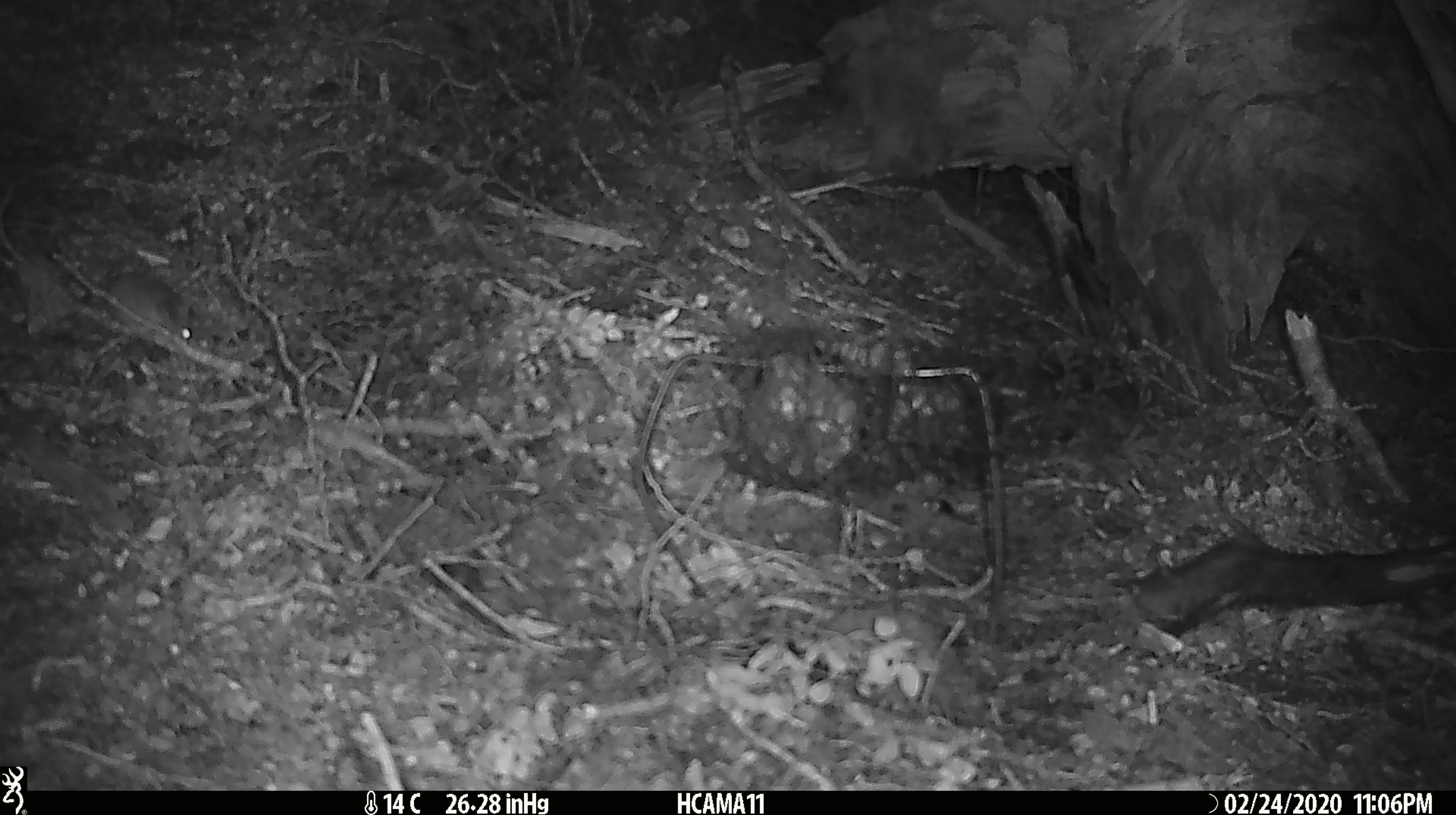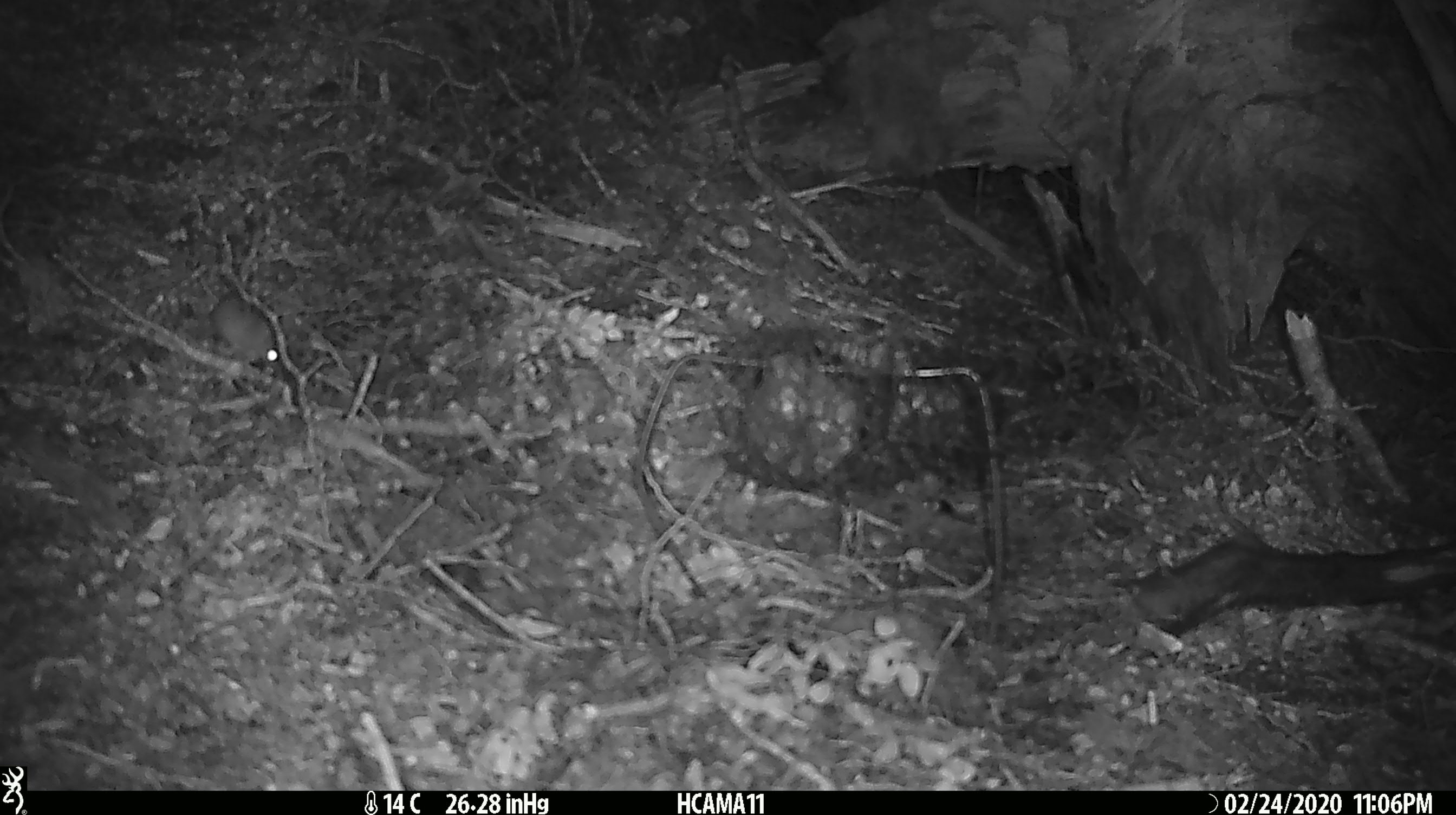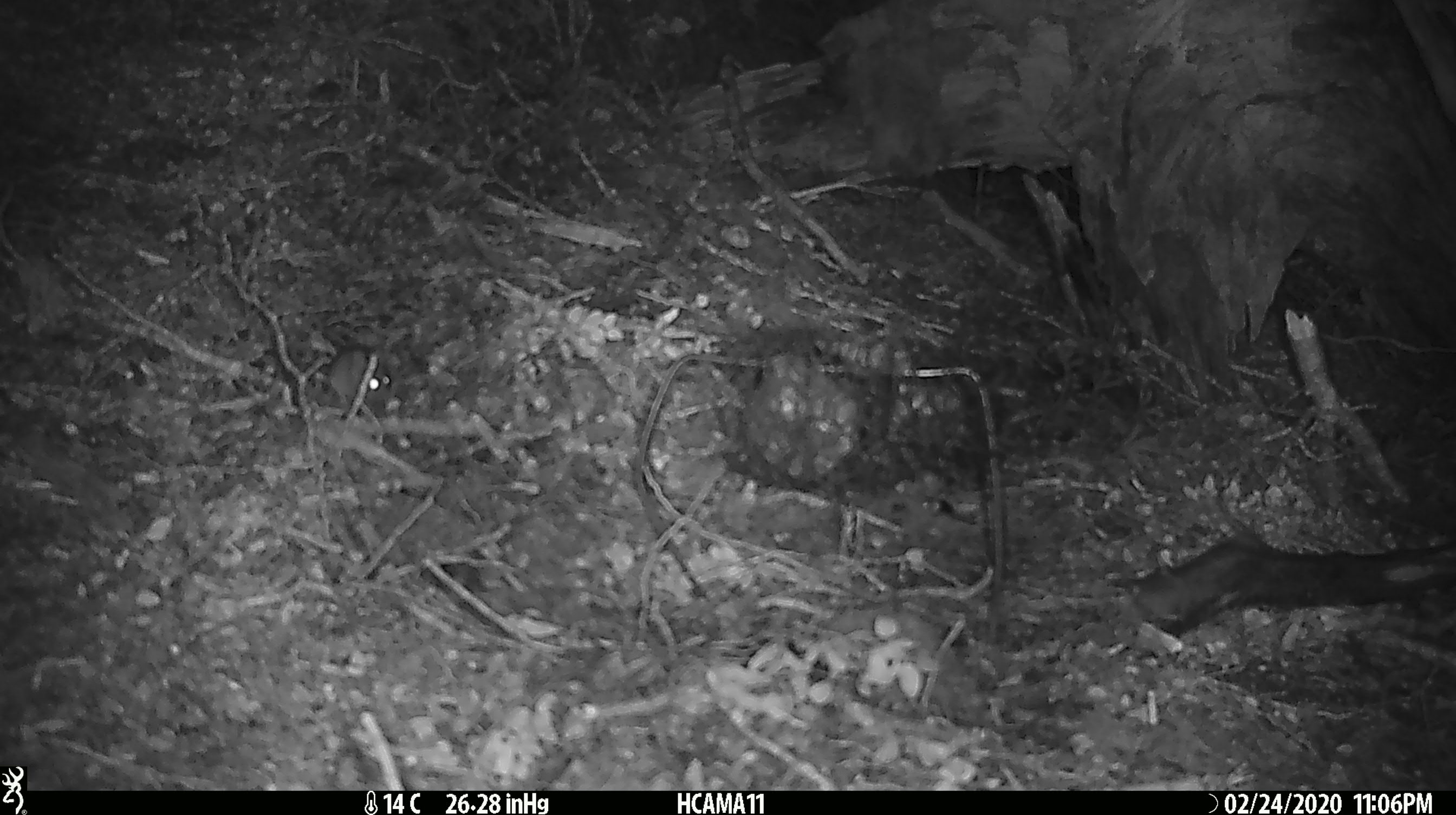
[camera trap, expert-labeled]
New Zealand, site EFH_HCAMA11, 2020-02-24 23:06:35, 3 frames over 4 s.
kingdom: Animalia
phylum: Chordata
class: Mammalia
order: Rodentia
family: Muridae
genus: Mus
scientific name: Mus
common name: mouse